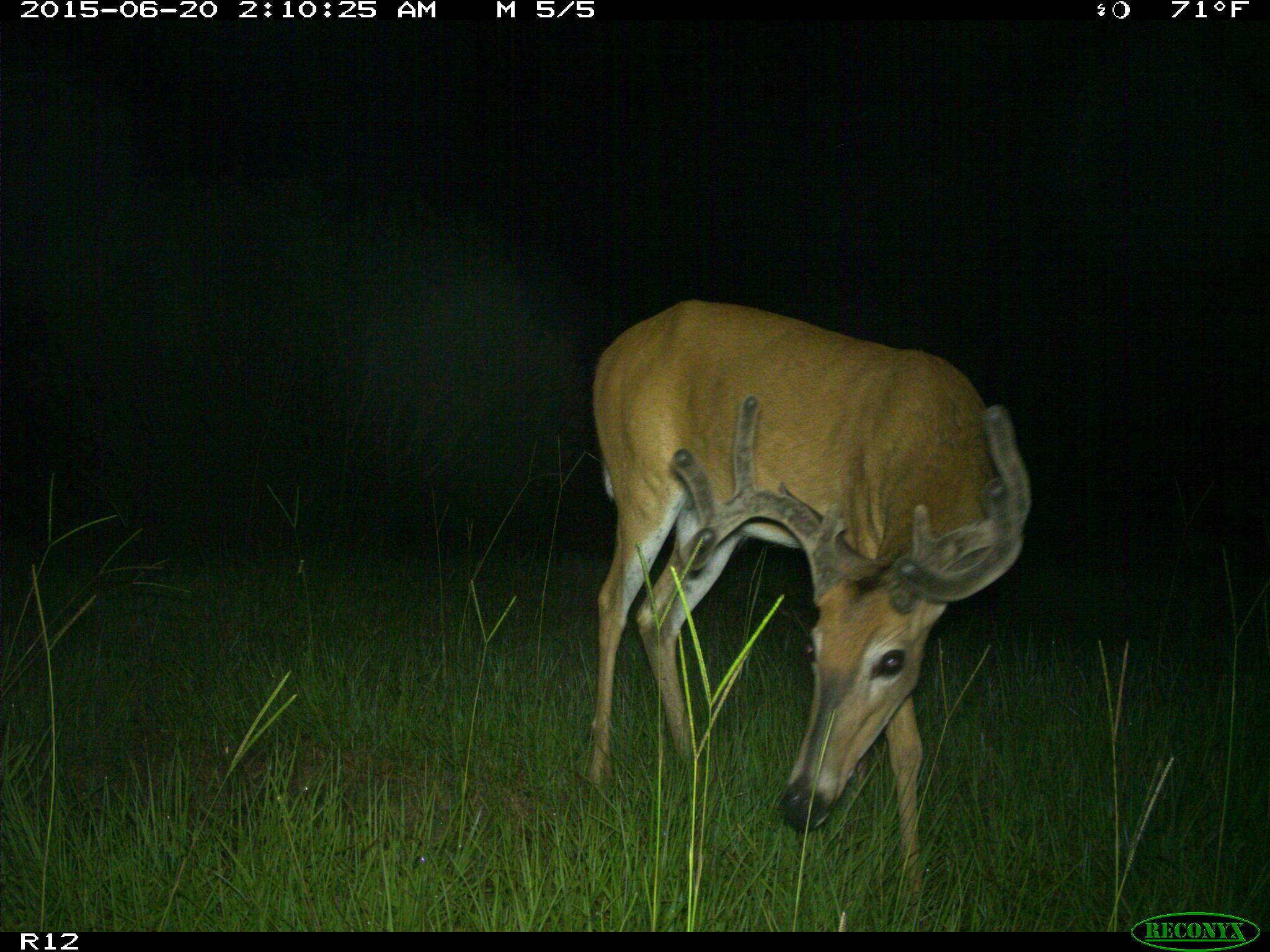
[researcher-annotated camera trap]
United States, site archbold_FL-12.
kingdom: Animalia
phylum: Chordata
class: Mammalia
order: Artiodactyla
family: Cervidae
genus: Odocoileus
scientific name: Odocoileus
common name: deer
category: unidentified deer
Unidentified deer (deer) (Odocoileus).